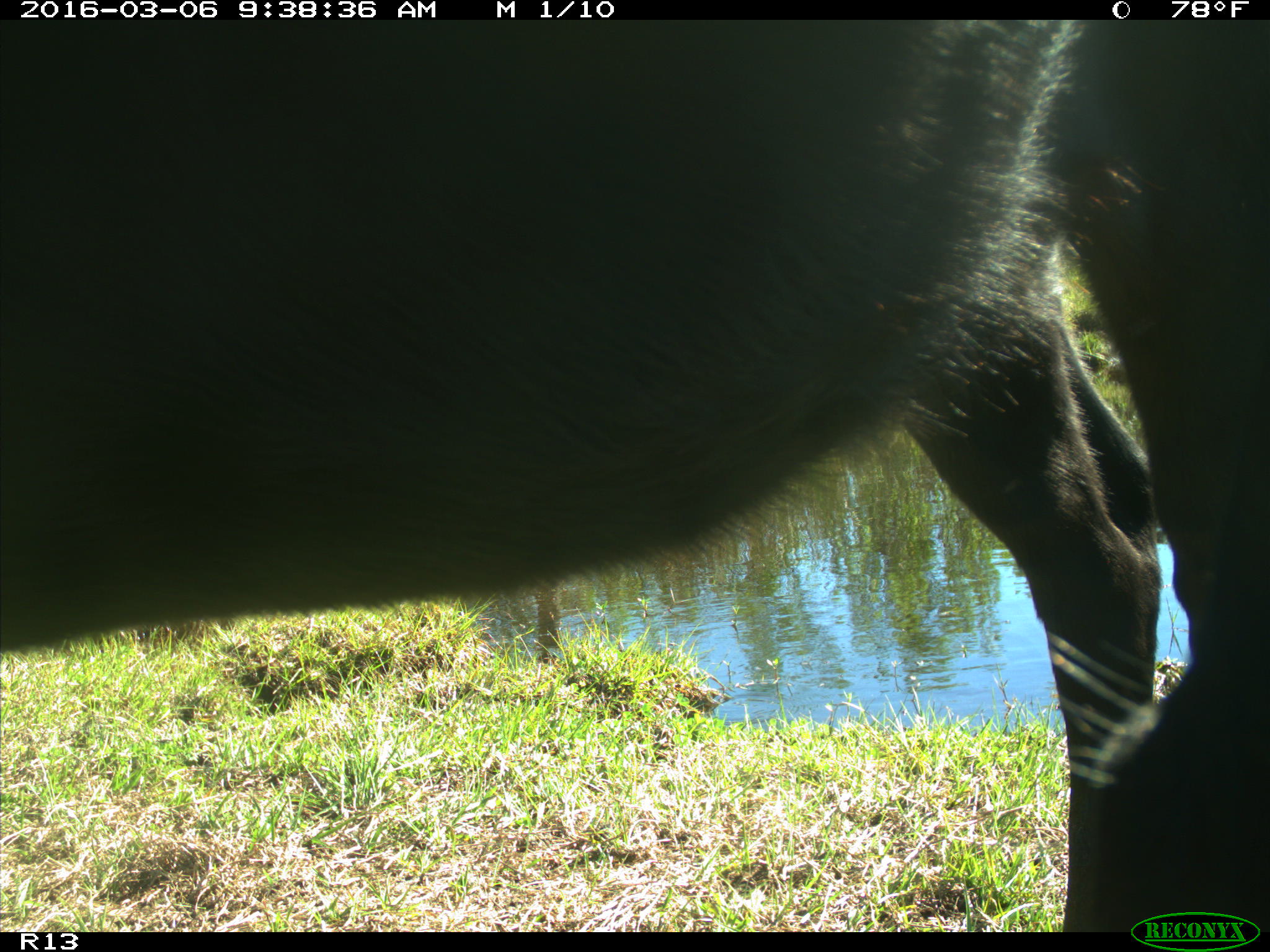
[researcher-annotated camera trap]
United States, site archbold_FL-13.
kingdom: Animalia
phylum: Chordata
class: Mammalia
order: Artiodactyla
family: Bovidae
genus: Bos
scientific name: Bos taurus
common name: domestic cow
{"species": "Bos taurus (domestic cow)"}